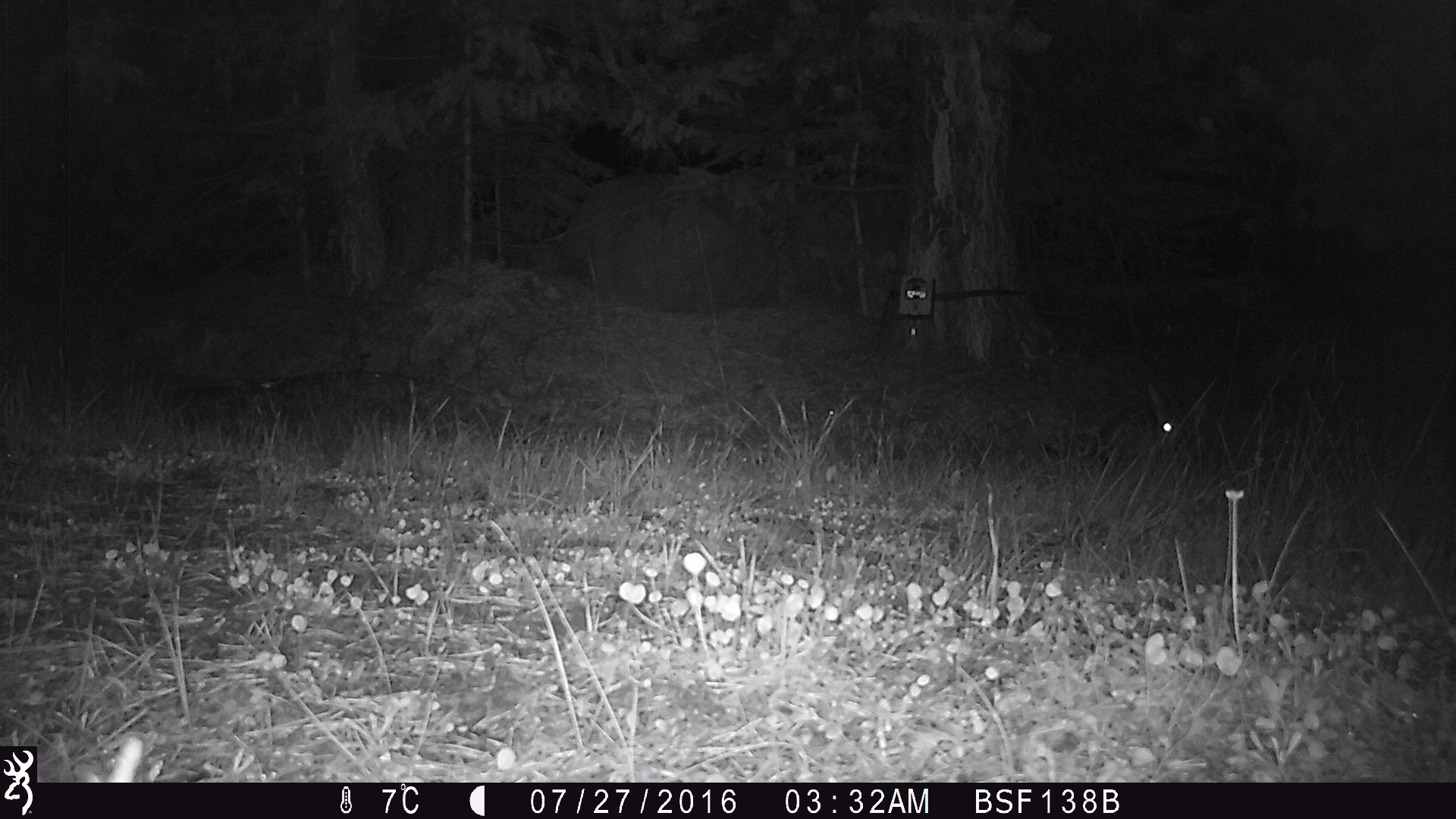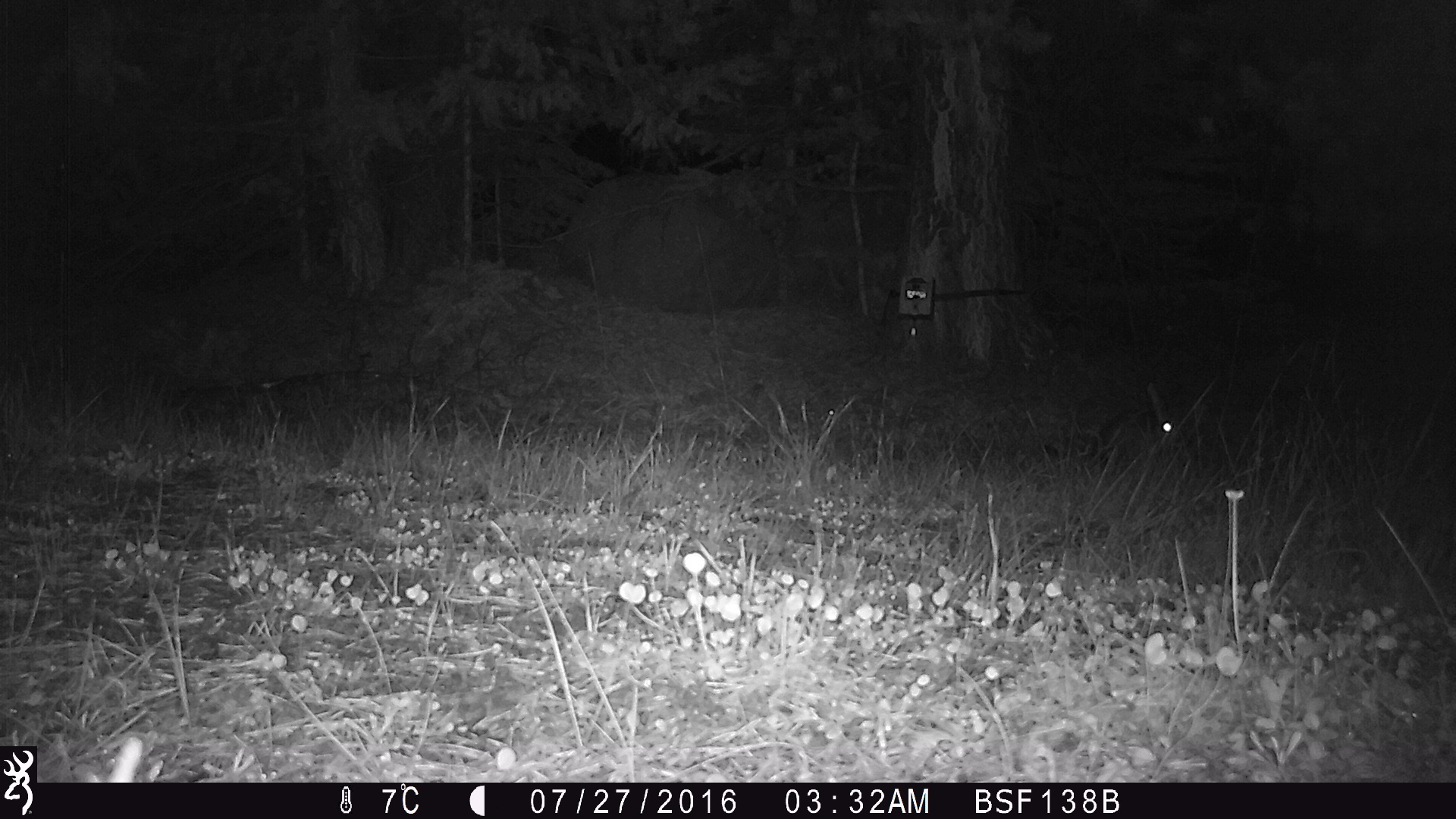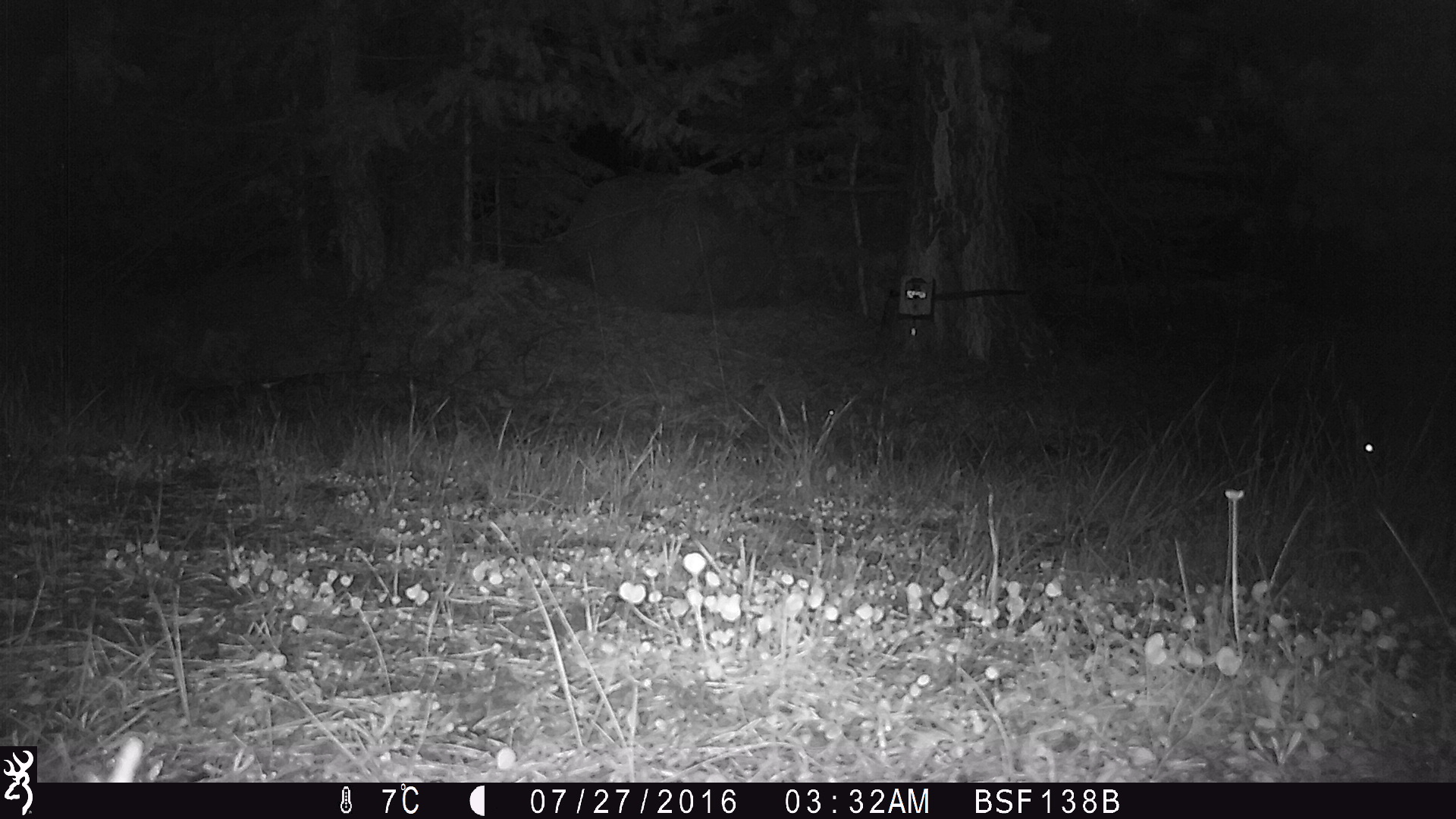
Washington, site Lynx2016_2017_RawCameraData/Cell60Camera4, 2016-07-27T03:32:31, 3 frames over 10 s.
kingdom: Animalia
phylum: Chordata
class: Mammalia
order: Lagomorpha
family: Leporidae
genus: Lepus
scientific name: Lepus americanus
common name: snowshoe hare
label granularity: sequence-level